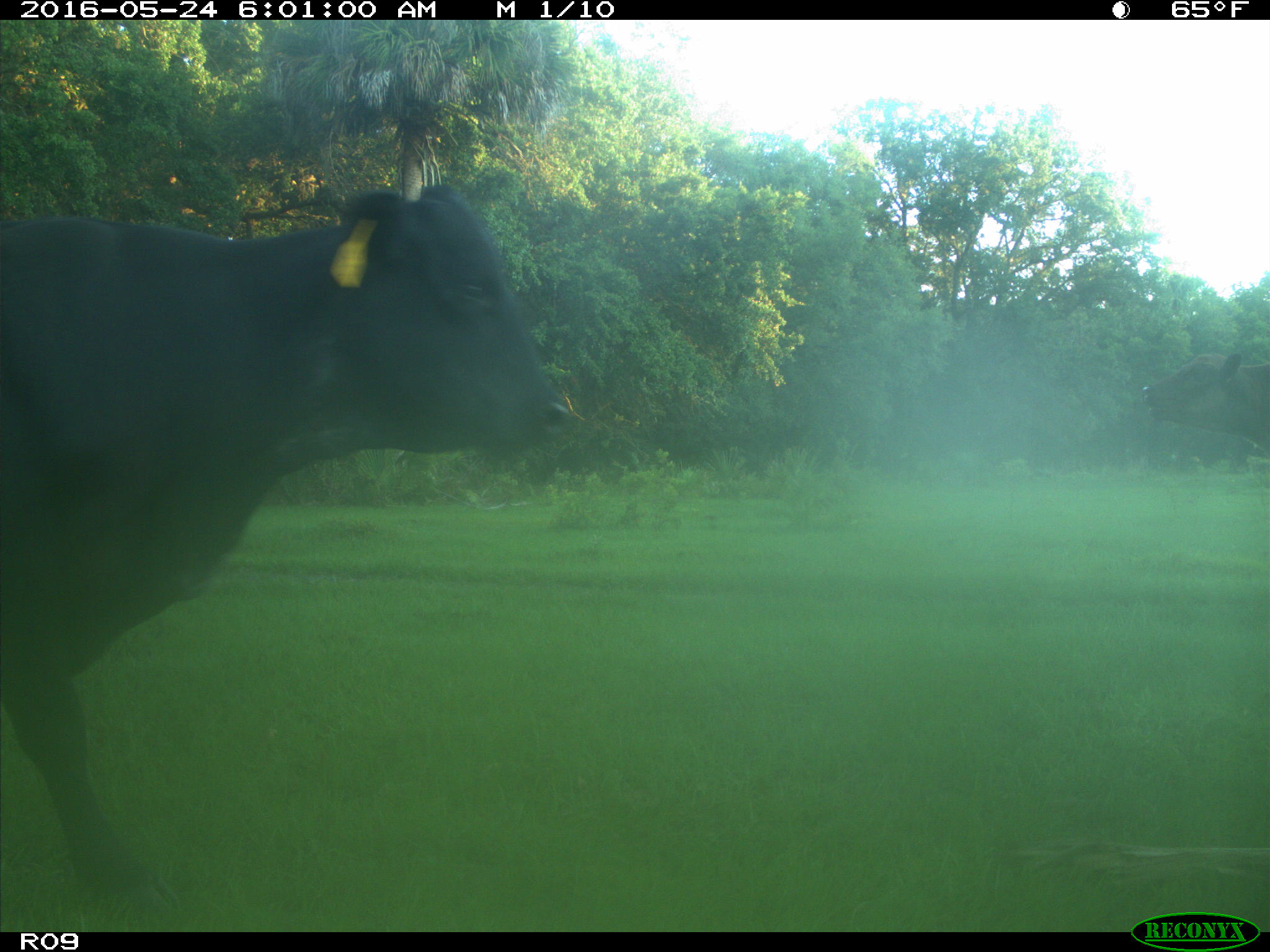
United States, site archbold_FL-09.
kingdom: Animalia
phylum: Chordata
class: Mammalia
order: Artiodactyla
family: Bovidae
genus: Bos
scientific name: Bos taurus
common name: domestic cow